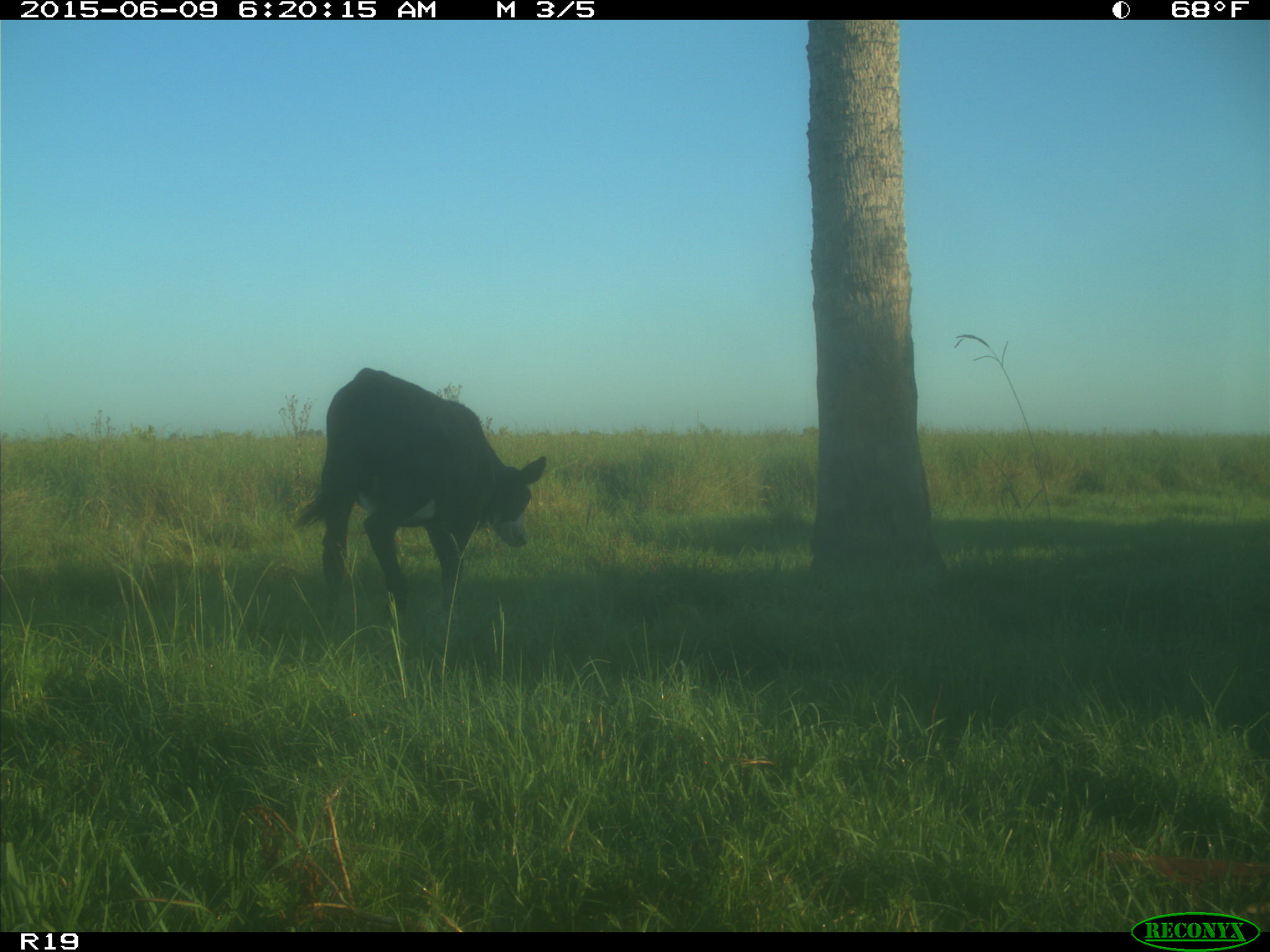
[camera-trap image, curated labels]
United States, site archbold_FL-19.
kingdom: Animalia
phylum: Chordata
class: Mammalia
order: Artiodactyla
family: Bovidae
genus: Bos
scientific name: Bos taurus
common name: domestic cow